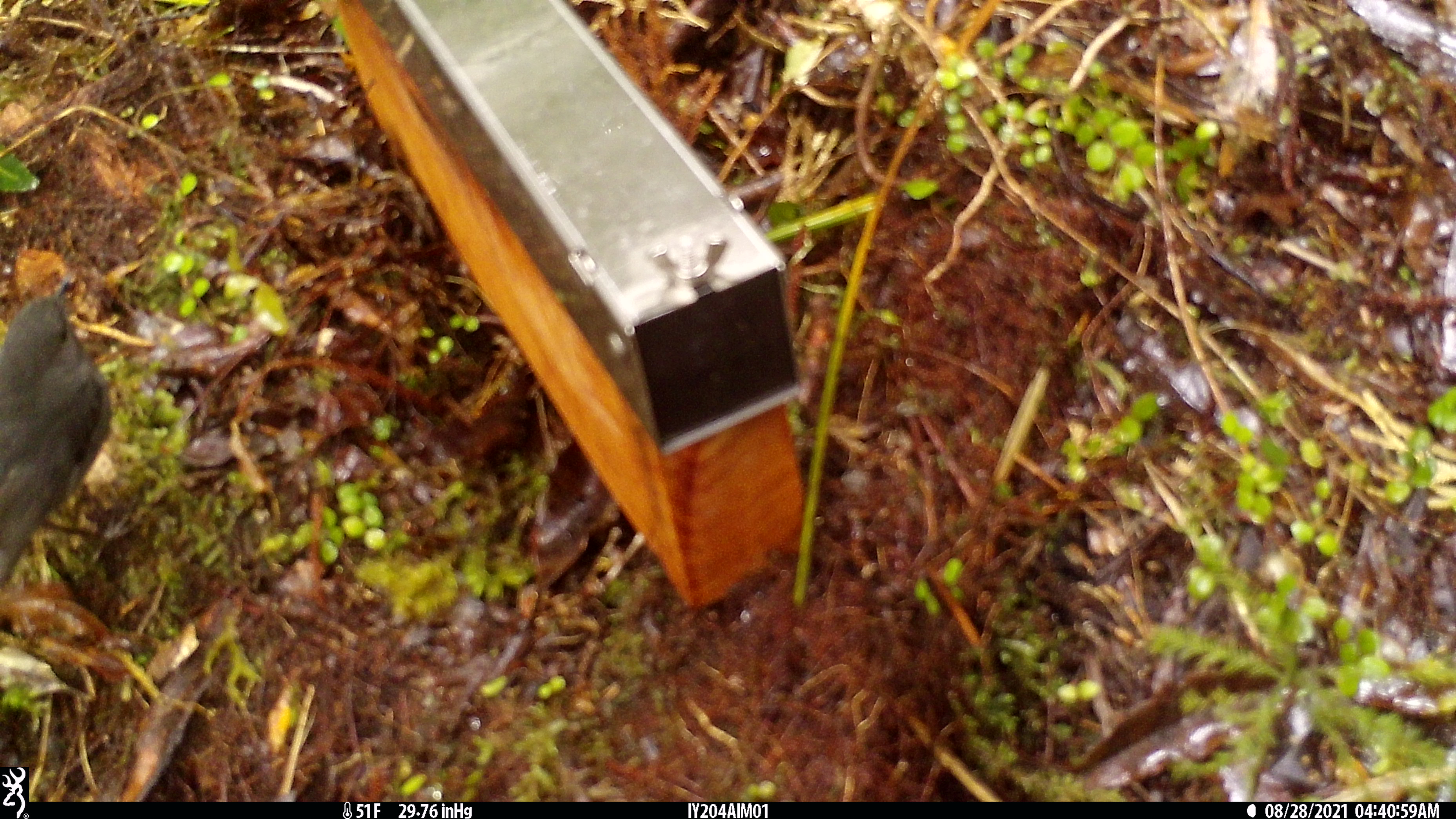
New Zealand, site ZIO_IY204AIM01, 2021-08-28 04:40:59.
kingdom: Animalia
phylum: Chordata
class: Aves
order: Passeriformes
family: Petroicidae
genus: Petroica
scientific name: Petroica australis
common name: new zealand robin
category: robin